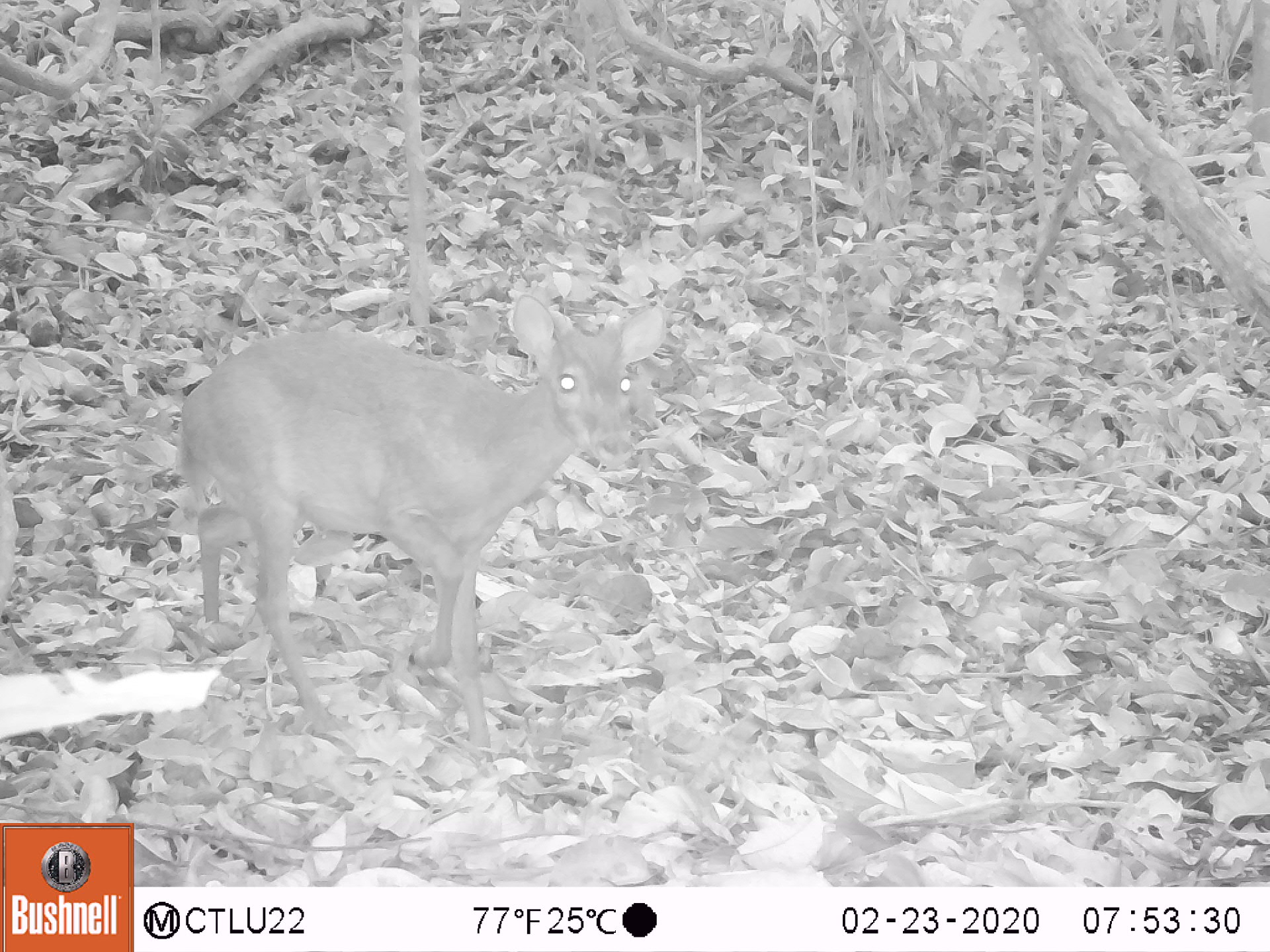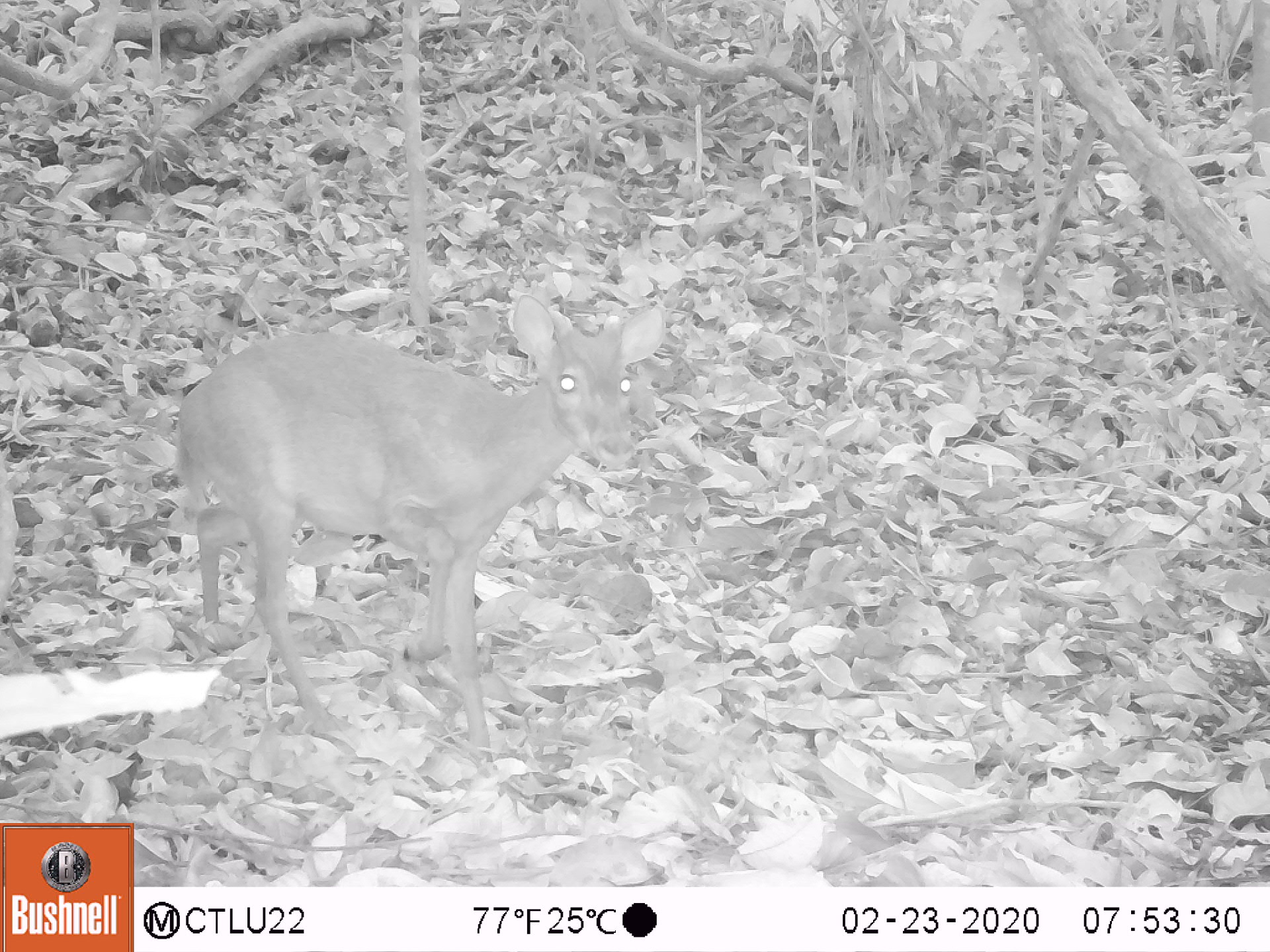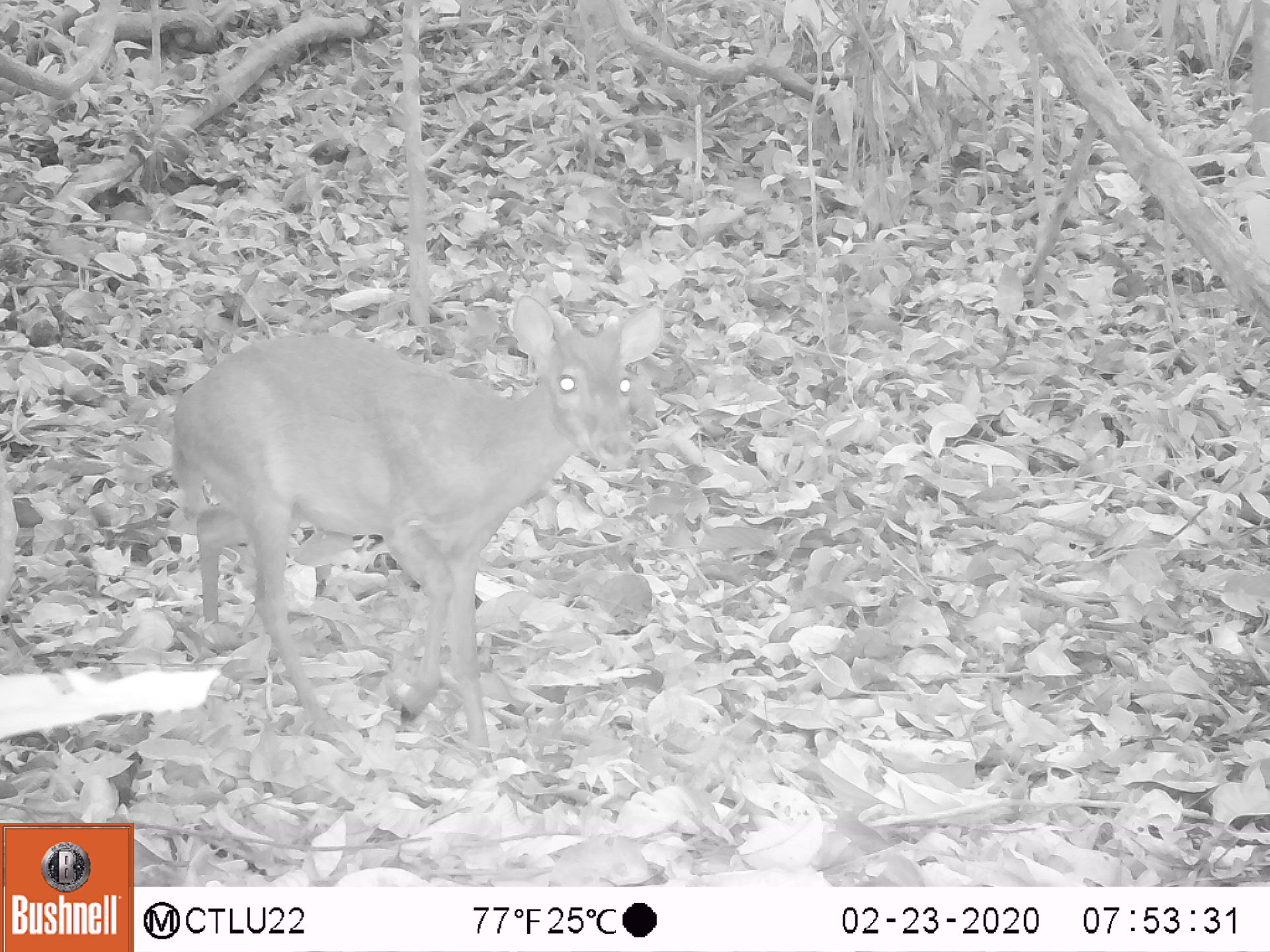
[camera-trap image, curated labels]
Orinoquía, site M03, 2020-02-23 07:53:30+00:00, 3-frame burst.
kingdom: Animalia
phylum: Chordata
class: Mammalia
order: Artiodactyla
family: Cervidae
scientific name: Cervidae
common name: deer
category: unknown cervid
Unknown cervid (deer) (Cervidae).